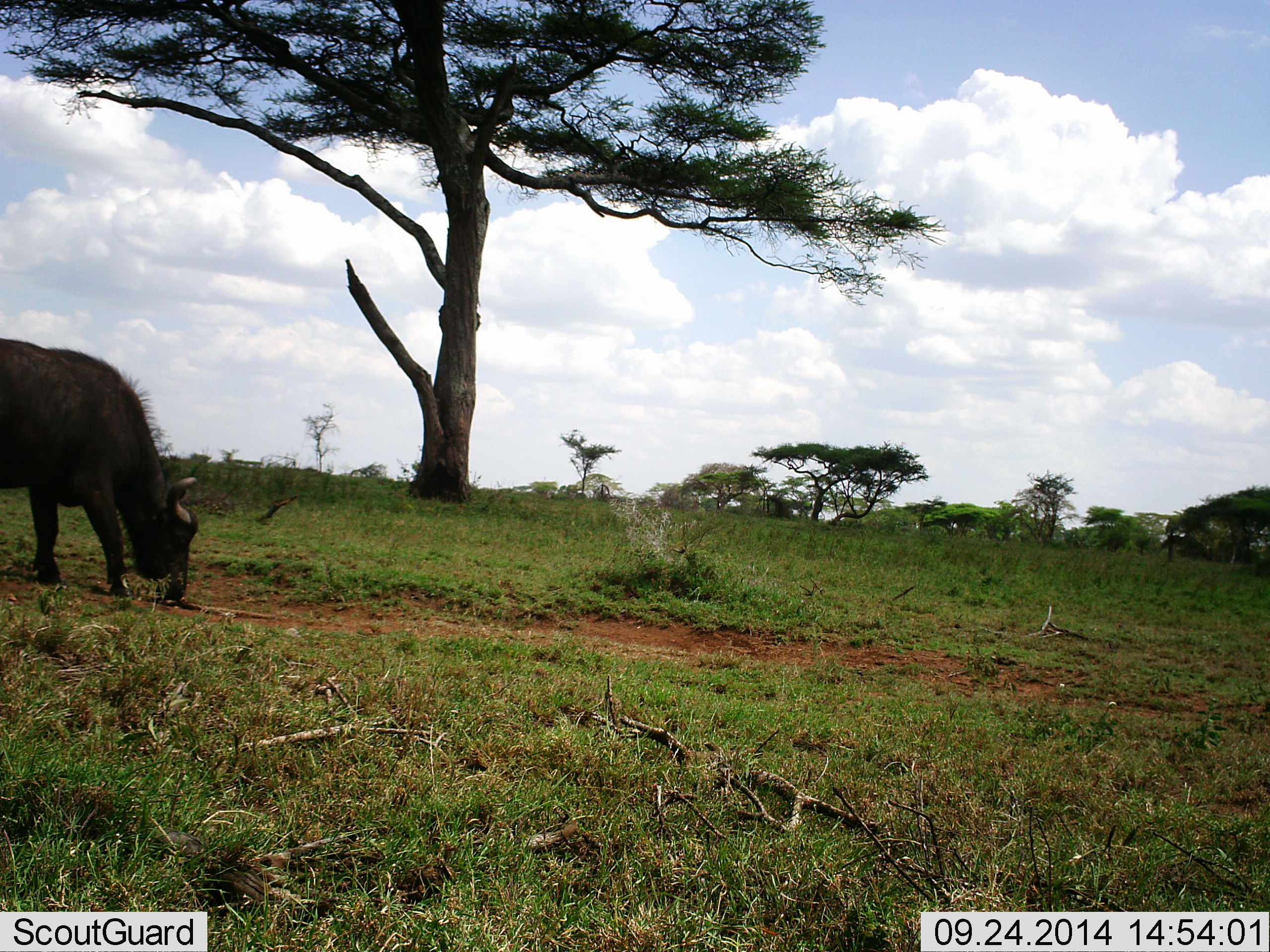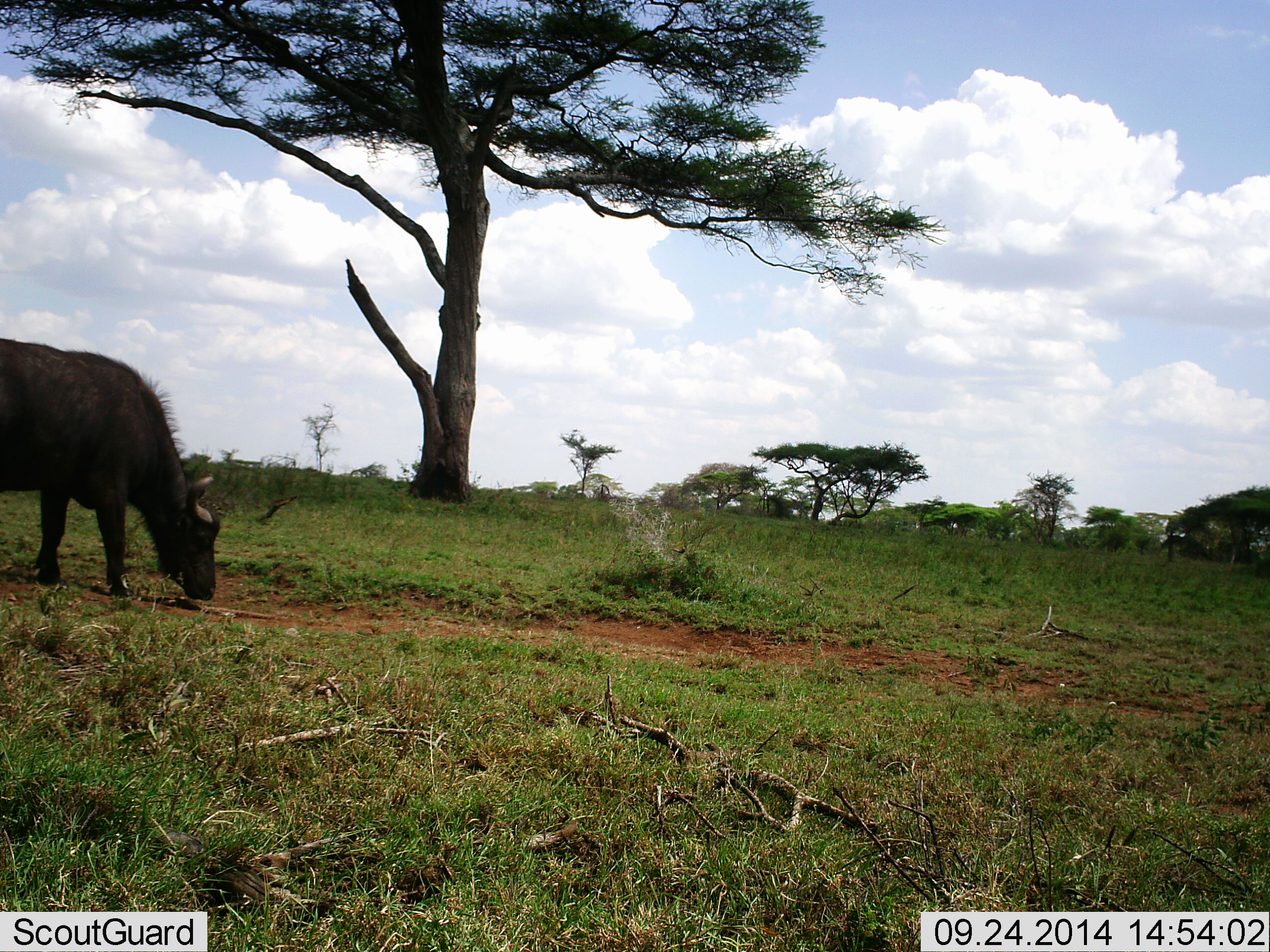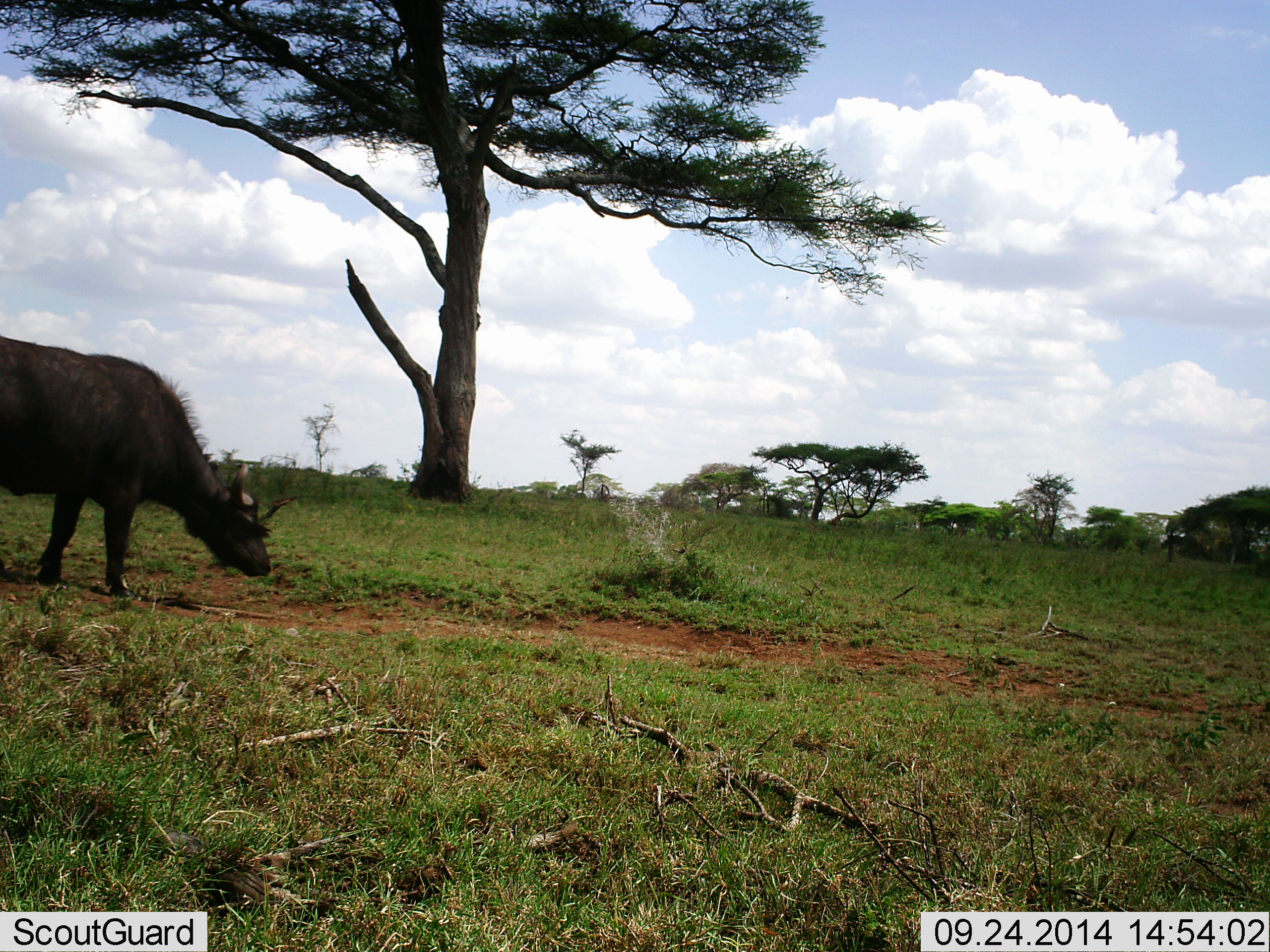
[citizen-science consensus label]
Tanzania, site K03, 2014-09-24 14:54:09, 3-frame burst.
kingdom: Animalia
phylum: Chordata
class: Mammalia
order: Artiodactyla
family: Bovidae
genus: Syncerus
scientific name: Syncerus caffer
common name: cape buffalo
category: buffalo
Buffalo (cape buffalo) (Syncerus caffer), count 1. Behavior (volunteer vote fractions): standing 30%, resting 0%, moving 10%, interacting 0%. Young present (vote fraction): 10%. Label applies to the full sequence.